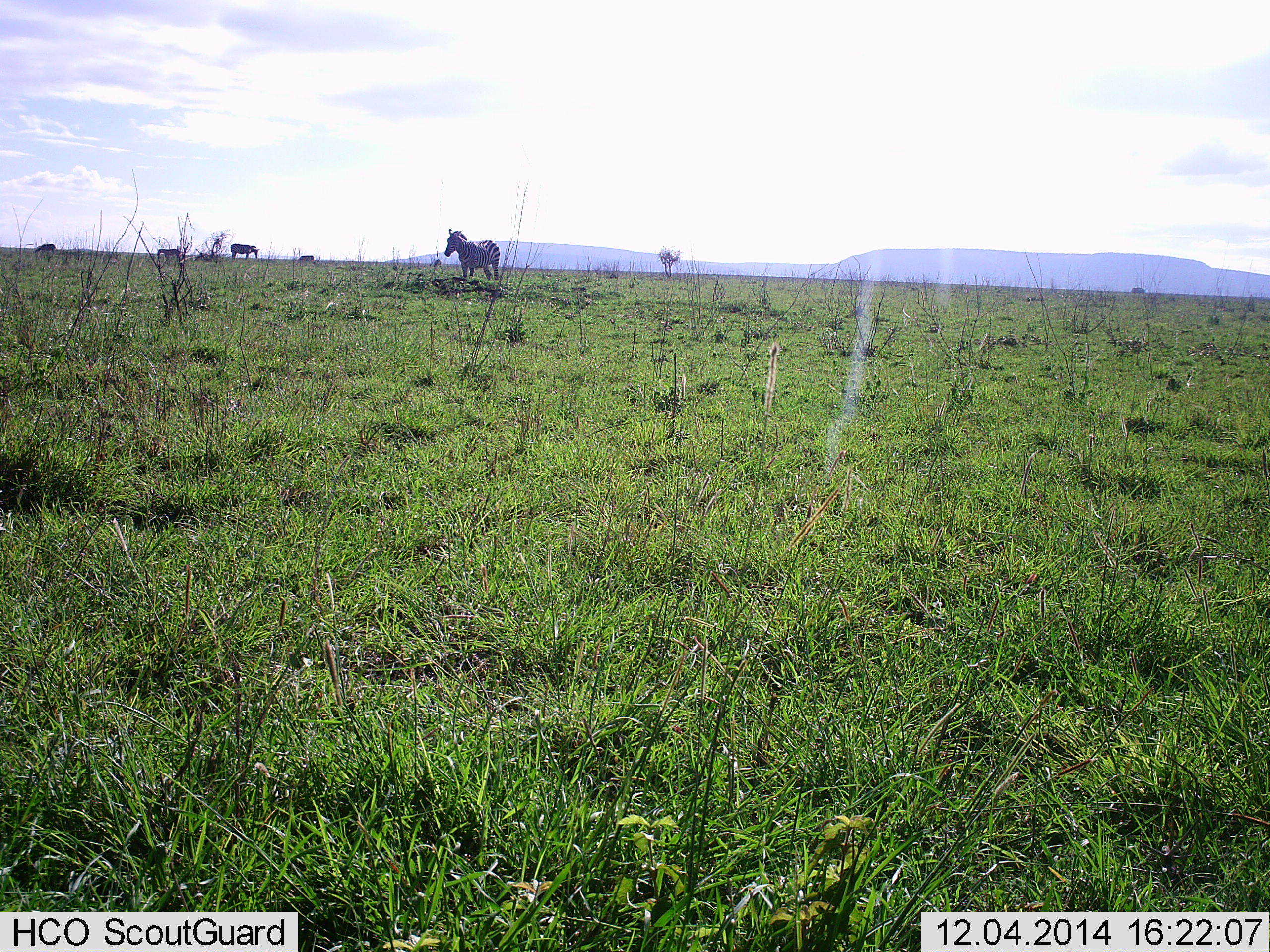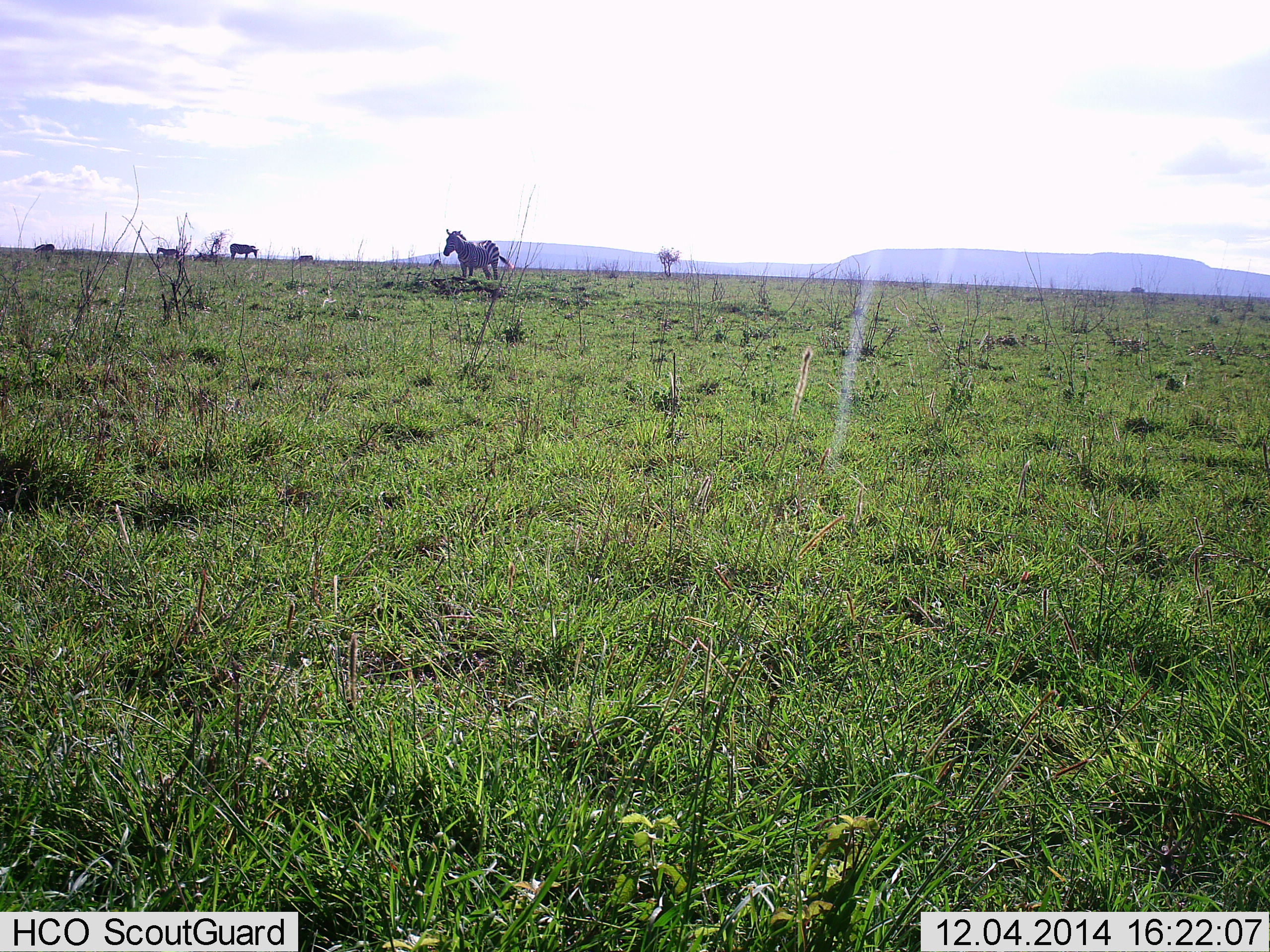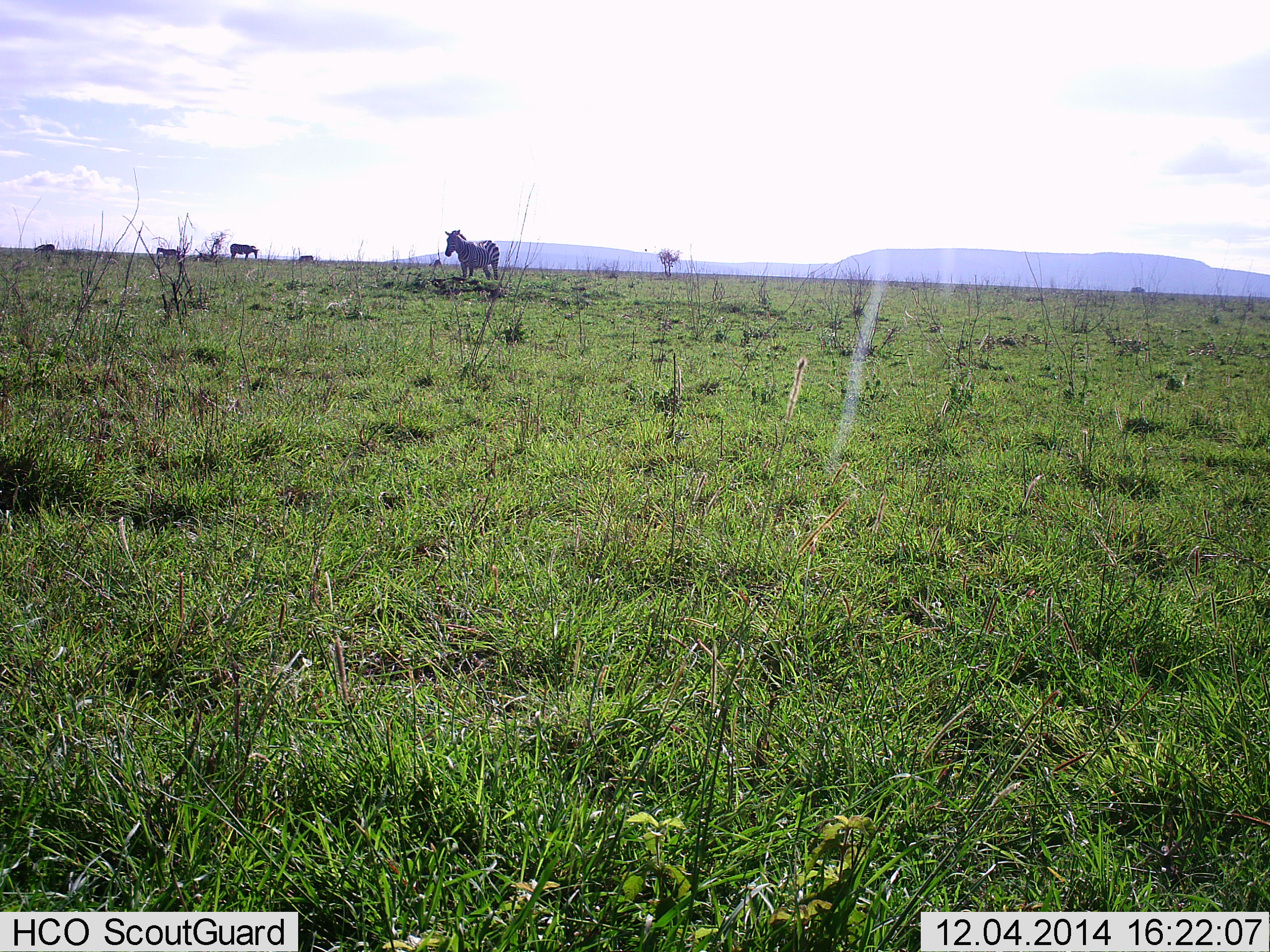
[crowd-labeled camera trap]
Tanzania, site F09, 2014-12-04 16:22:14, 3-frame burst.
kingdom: Animalia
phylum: Chordata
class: Mammalia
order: Perissodactyla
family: Equidae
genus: Equus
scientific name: Equus quagga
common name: plains zebra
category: zebra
Zebra (plains zebra) (Equus quagga), count 4. Behavior (volunteer vote fractions): standing 91%, resting 0%, moving 18%, interacting 0%. Young present (vote fraction): 0%. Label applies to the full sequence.